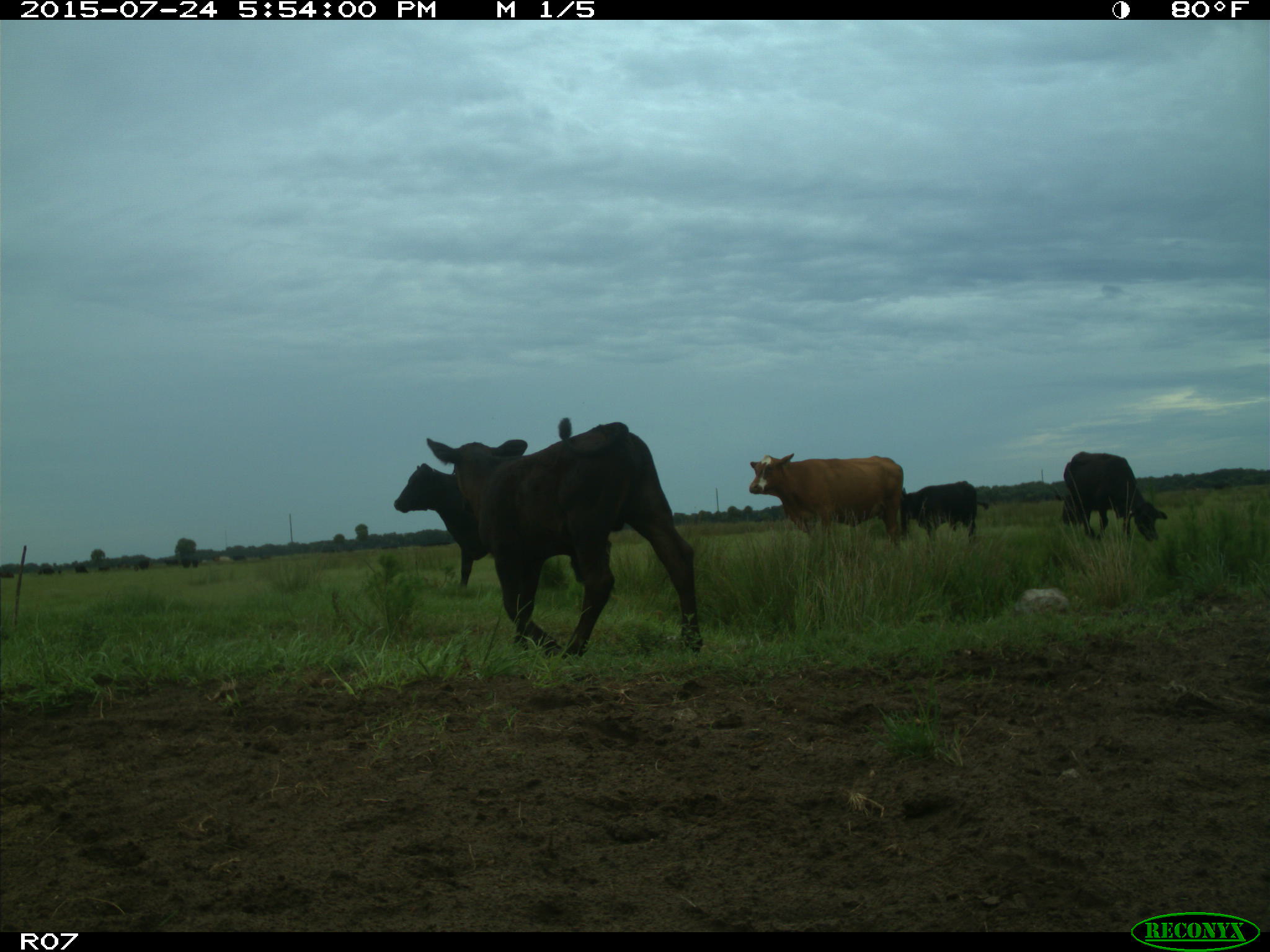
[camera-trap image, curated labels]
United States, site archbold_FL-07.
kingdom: Animalia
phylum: Chordata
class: Mammalia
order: Artiodactyla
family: Bovidae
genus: Bos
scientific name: Bos taurus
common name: domestic cow